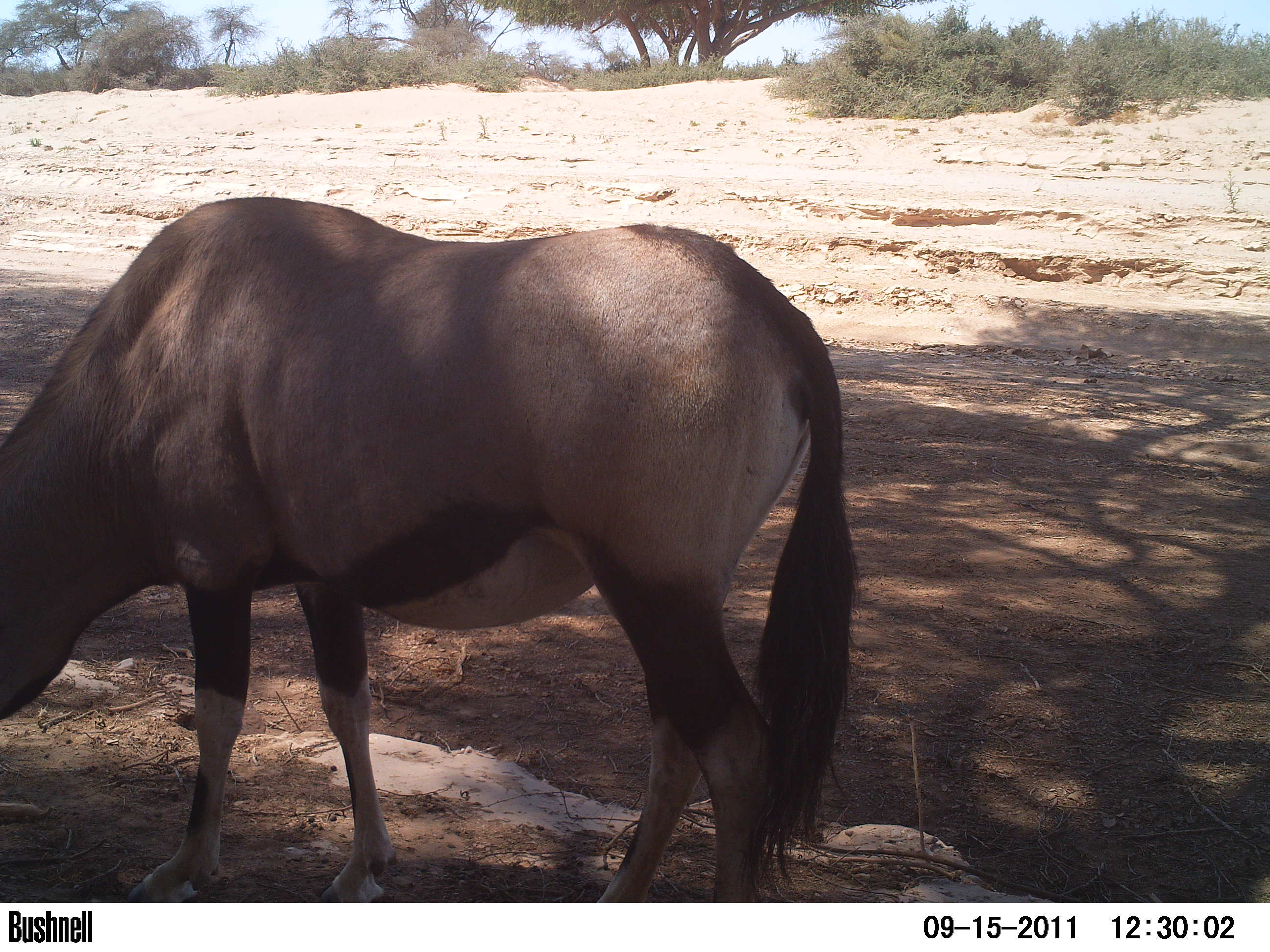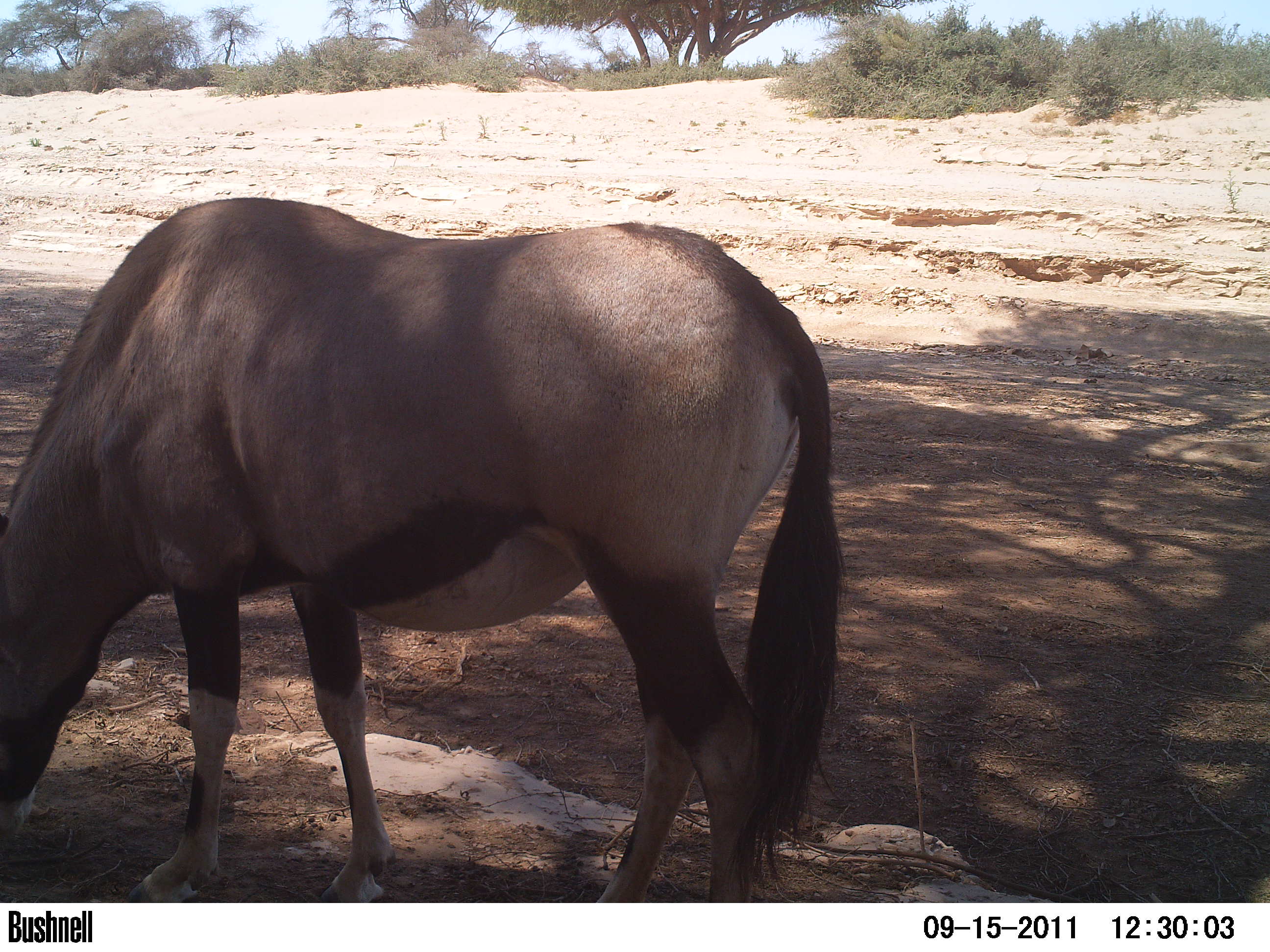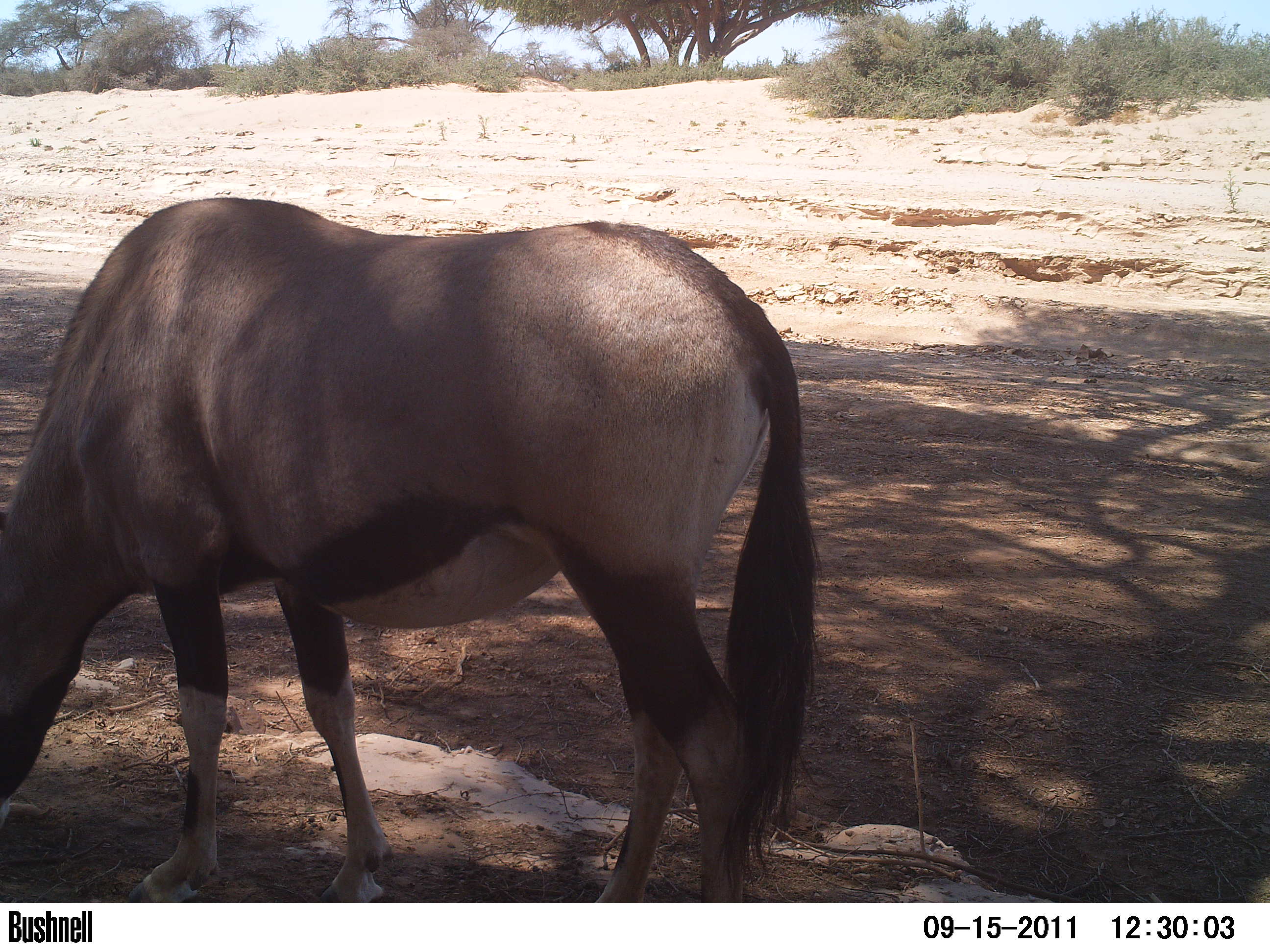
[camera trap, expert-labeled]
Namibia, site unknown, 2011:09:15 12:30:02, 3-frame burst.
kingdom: Animalia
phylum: Chordata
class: Mammalia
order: Artiodactyla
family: Bovidae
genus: Oryx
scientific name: Oryx gazella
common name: gemsbok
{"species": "Oryx gazella (gemsbok)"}